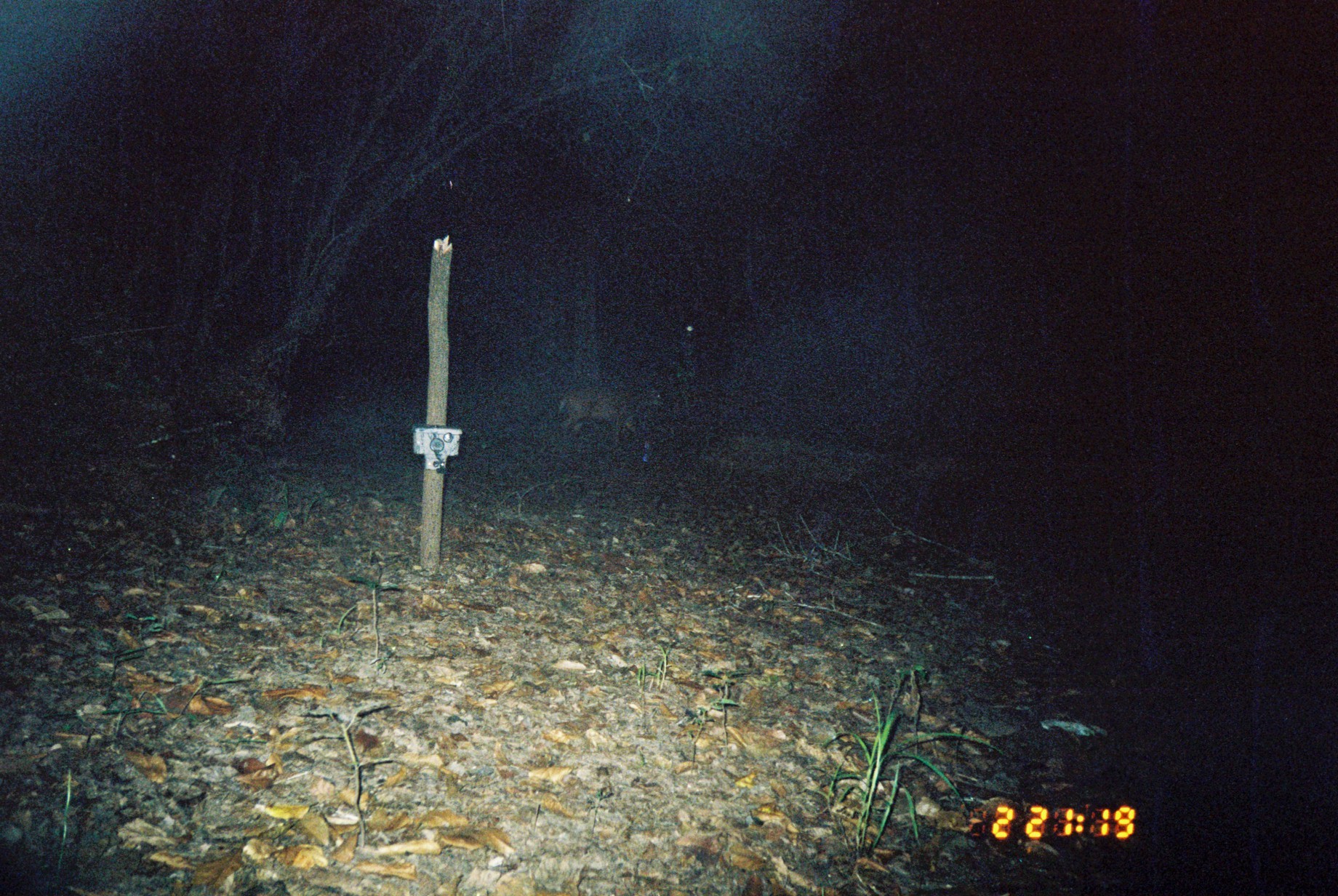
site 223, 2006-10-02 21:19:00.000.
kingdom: Animalia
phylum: Chordata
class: Mammalia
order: Artiodactyla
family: Cervidae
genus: Mazama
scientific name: Mazama americana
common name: red brocket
Mazama americana (red brocket).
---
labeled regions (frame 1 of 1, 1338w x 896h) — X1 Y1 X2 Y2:
mazama americana: 553 380 664 448